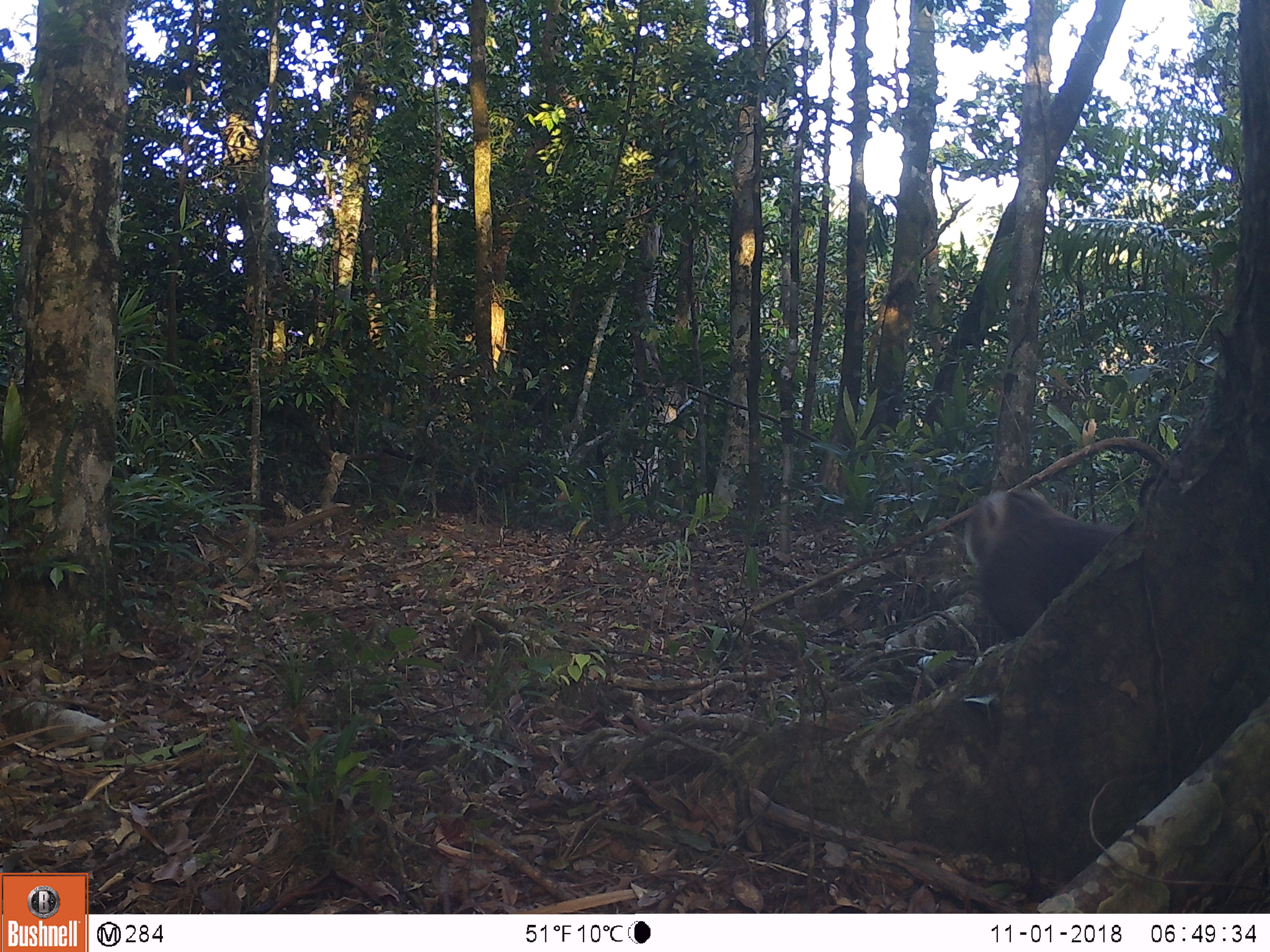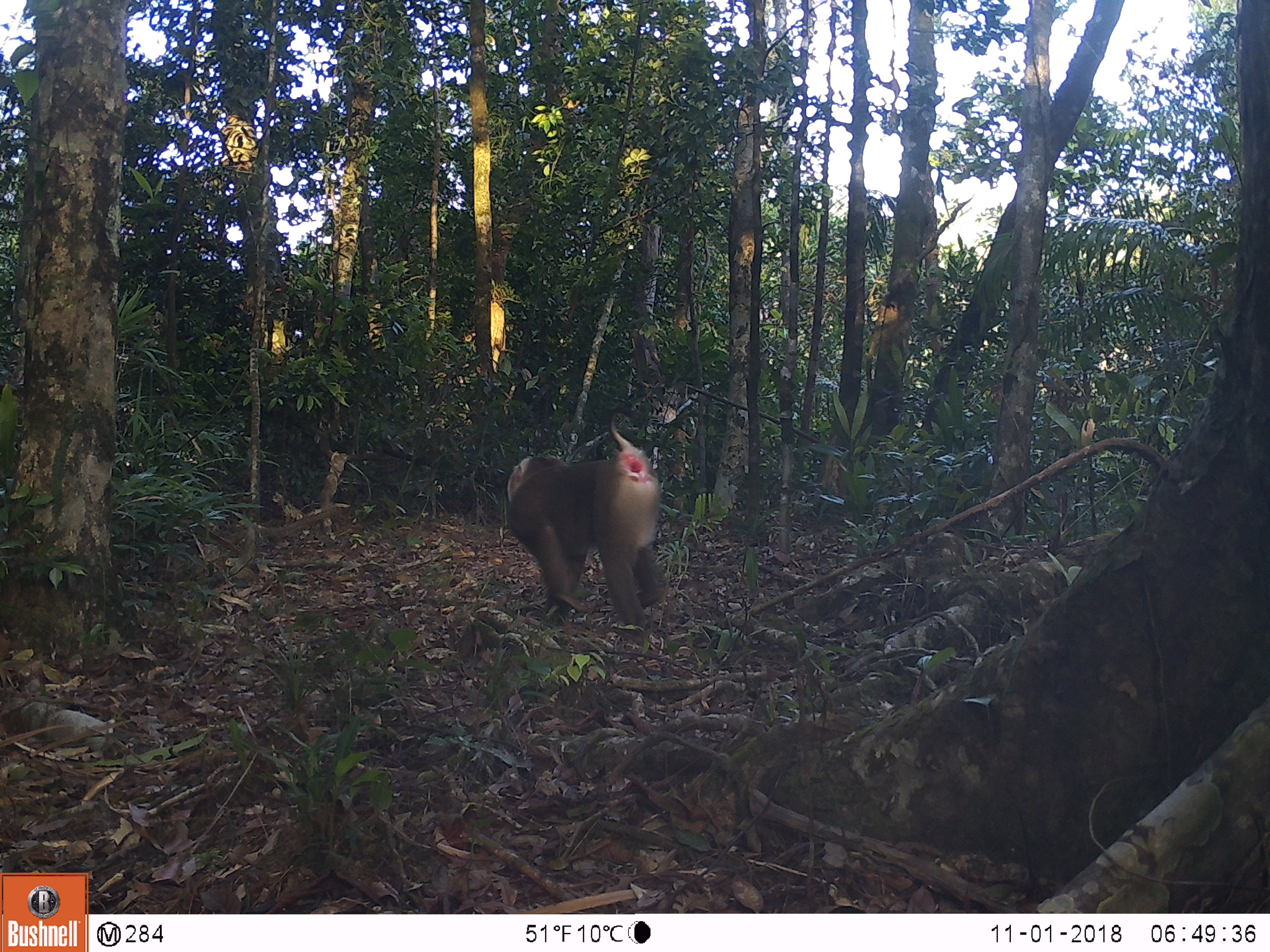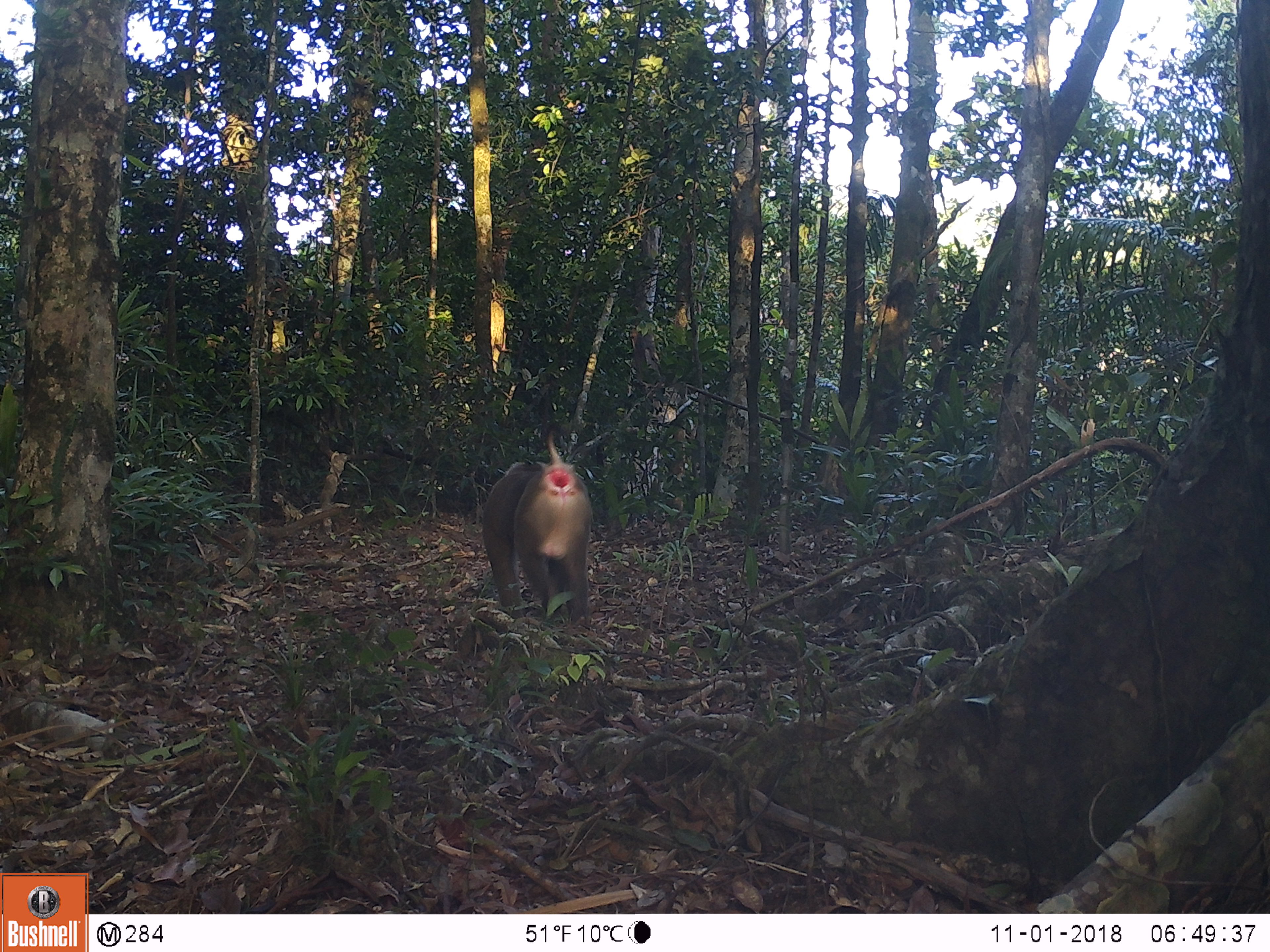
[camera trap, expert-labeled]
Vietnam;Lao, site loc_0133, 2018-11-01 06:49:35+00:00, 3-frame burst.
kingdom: Animalia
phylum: Chordata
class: Mammalia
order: Primates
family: Cercopithecidae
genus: Macaca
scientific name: Macaca nemestrina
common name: pig-tailed macaque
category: pig tailed macaque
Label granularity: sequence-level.